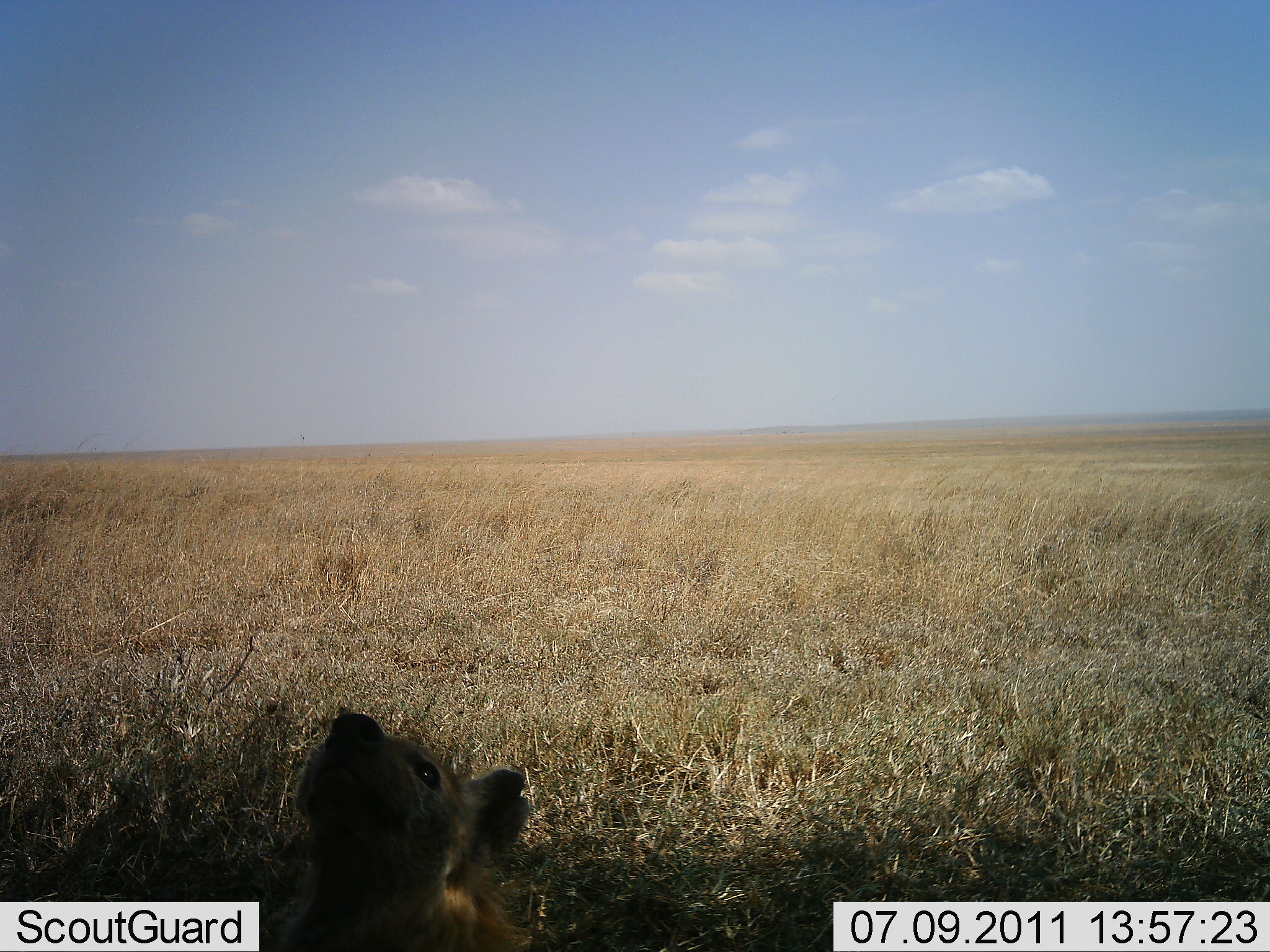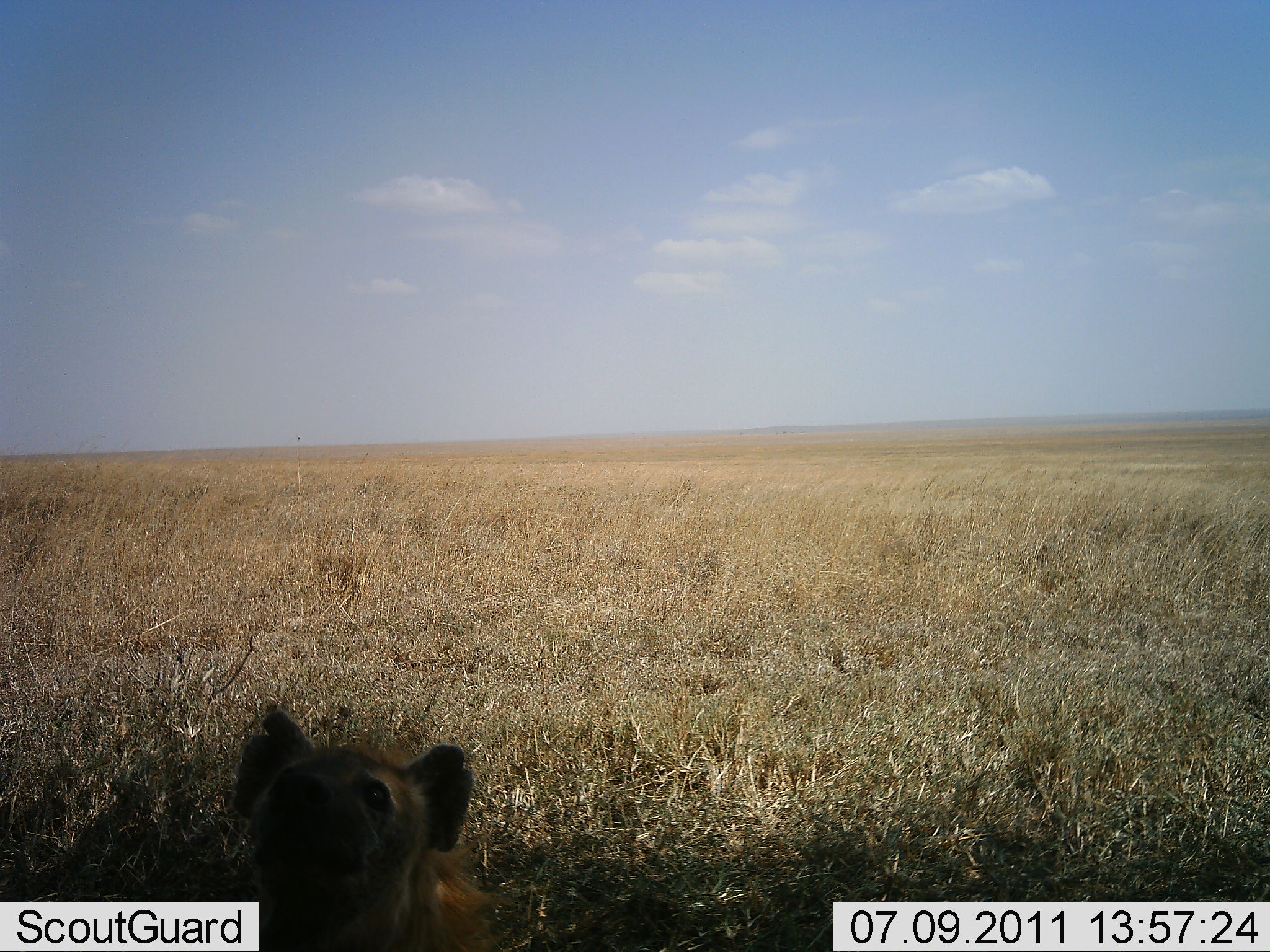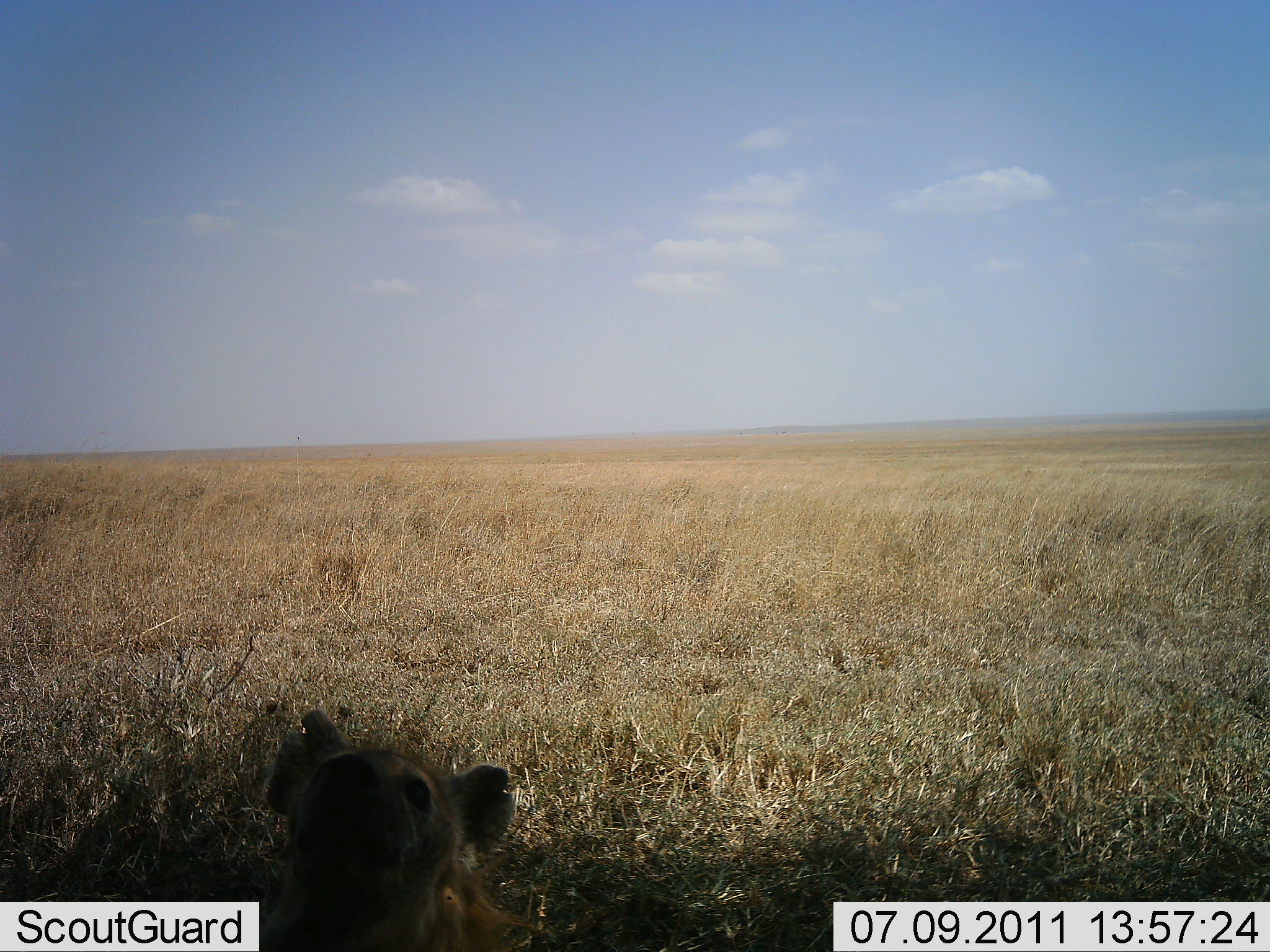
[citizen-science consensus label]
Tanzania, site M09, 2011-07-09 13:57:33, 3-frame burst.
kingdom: Animalia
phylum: Chordata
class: Mammalia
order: Carnivora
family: Hyaenidae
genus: Crocuta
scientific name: Crocuta crocuta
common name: spotted hyena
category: hyenaspotted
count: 1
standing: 25%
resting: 33%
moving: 8%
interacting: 33%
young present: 0%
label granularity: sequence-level